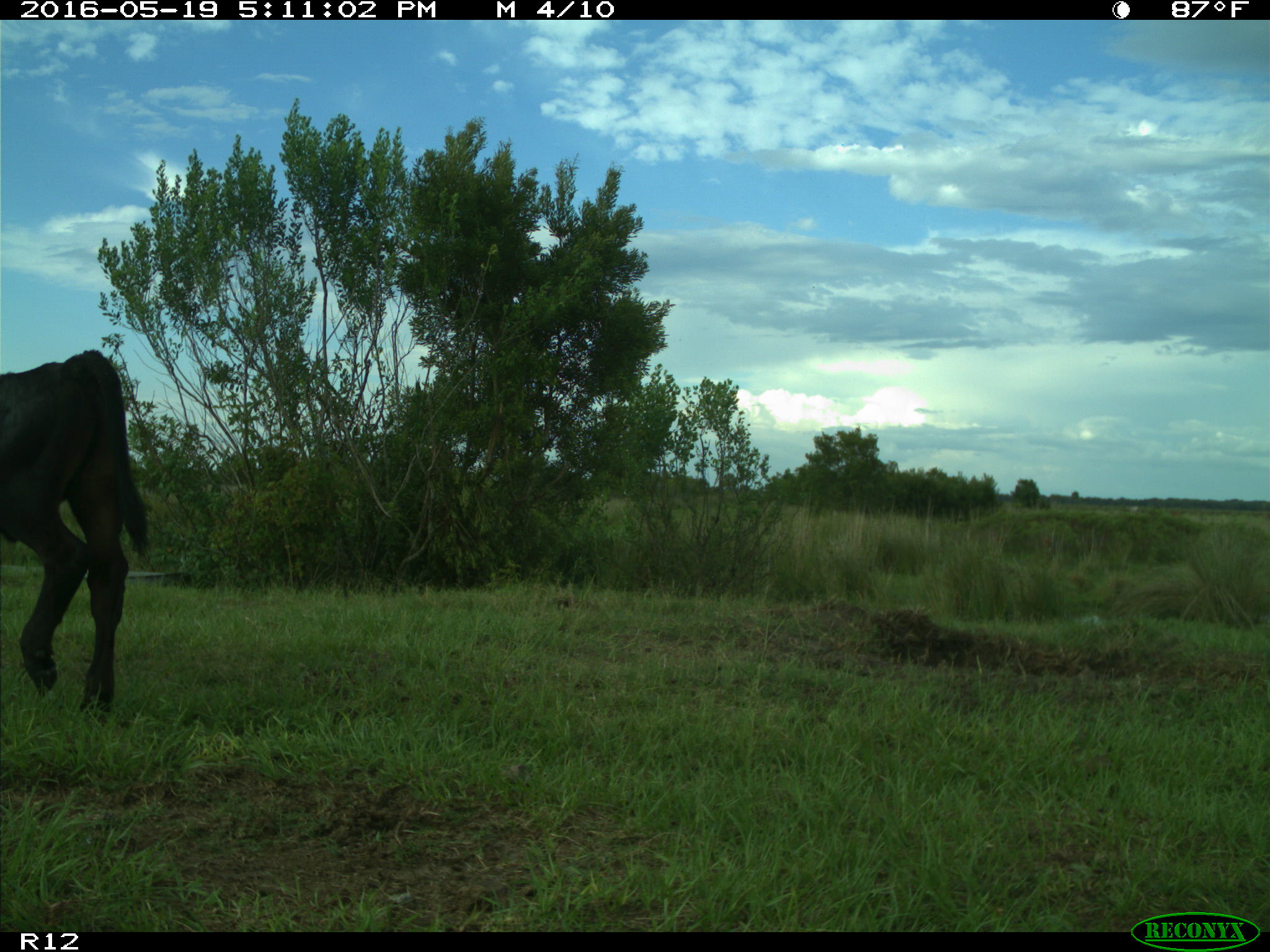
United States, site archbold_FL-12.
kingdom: Animalia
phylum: Chordata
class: Mammalia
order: Artiodactyla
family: Bovidae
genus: Bos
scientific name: Bos taurus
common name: domestic cow